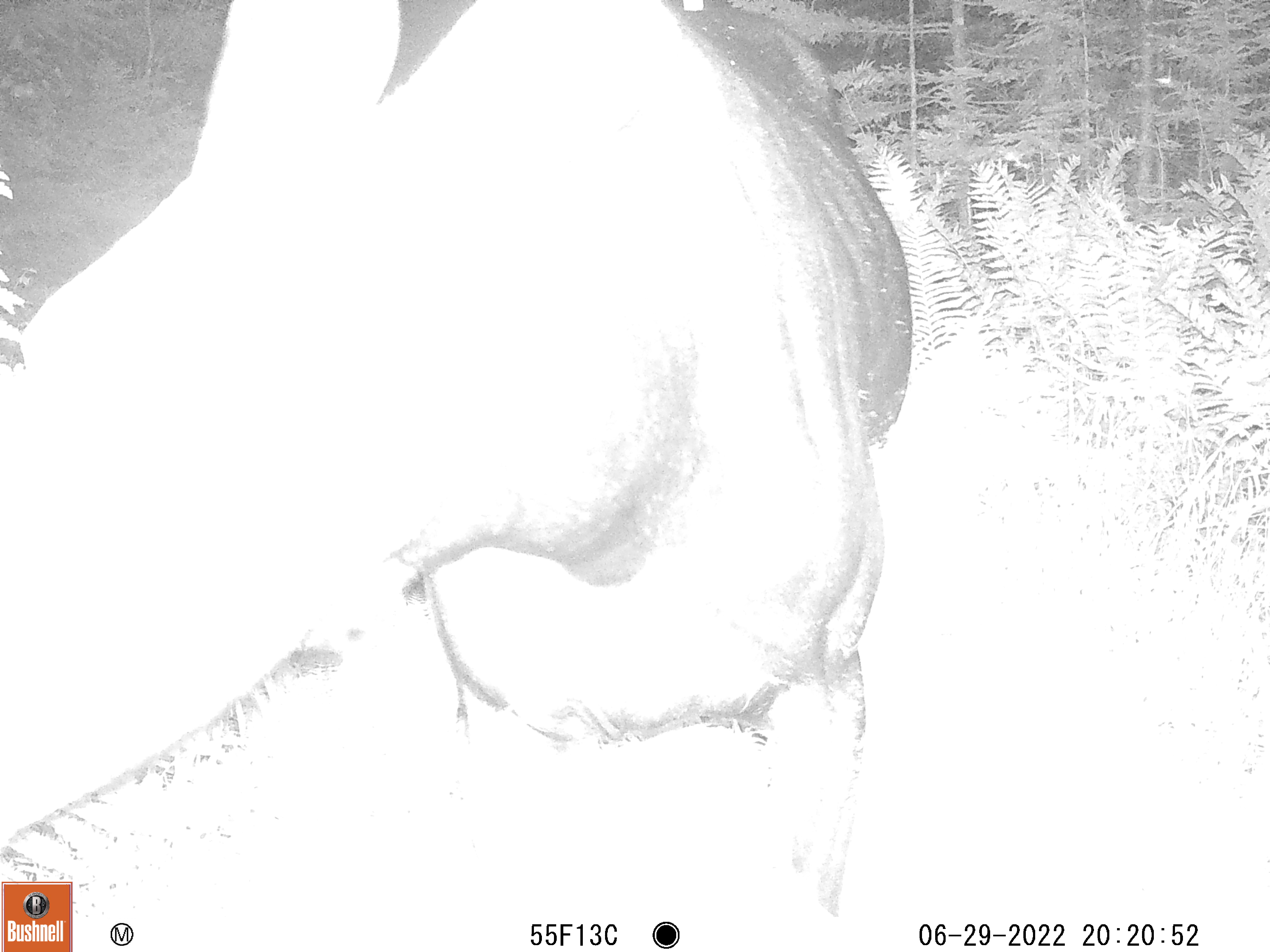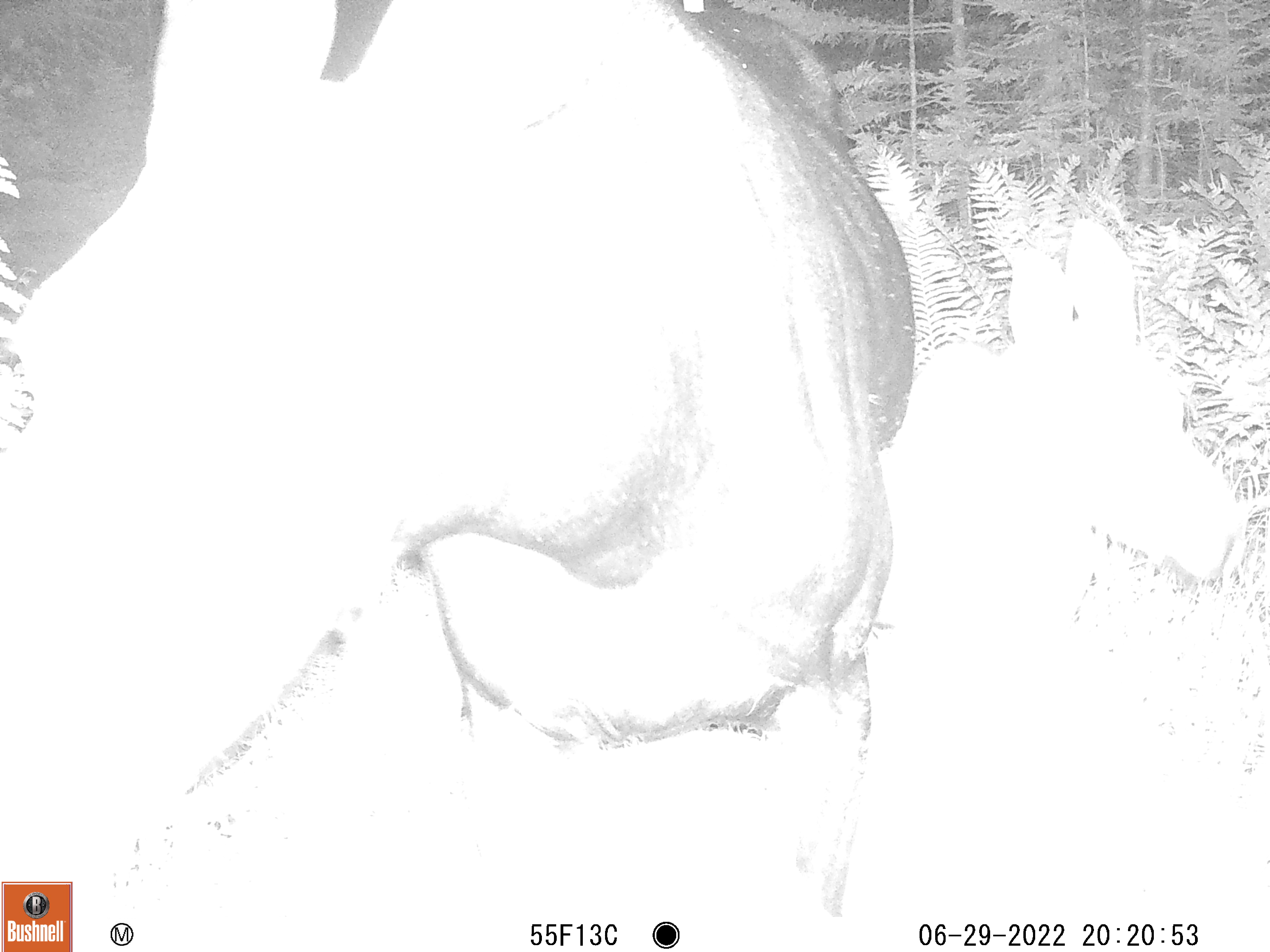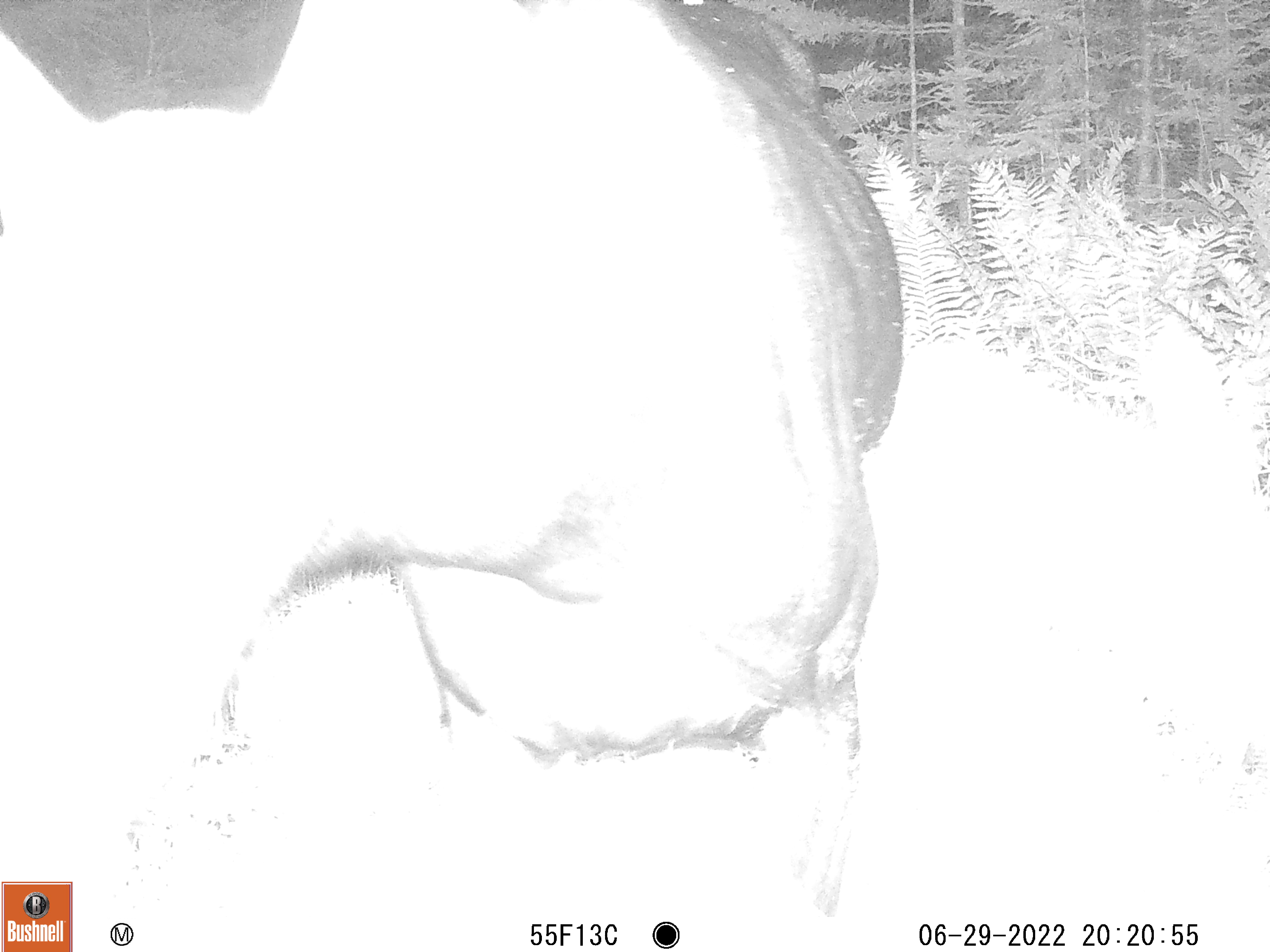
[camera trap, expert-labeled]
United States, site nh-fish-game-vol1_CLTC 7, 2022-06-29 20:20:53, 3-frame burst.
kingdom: Animalia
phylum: Chordata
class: Mammalia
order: Artiodactyla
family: Cervidae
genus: Alces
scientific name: Alces alces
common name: moose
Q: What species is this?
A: Moose (Alces alces).